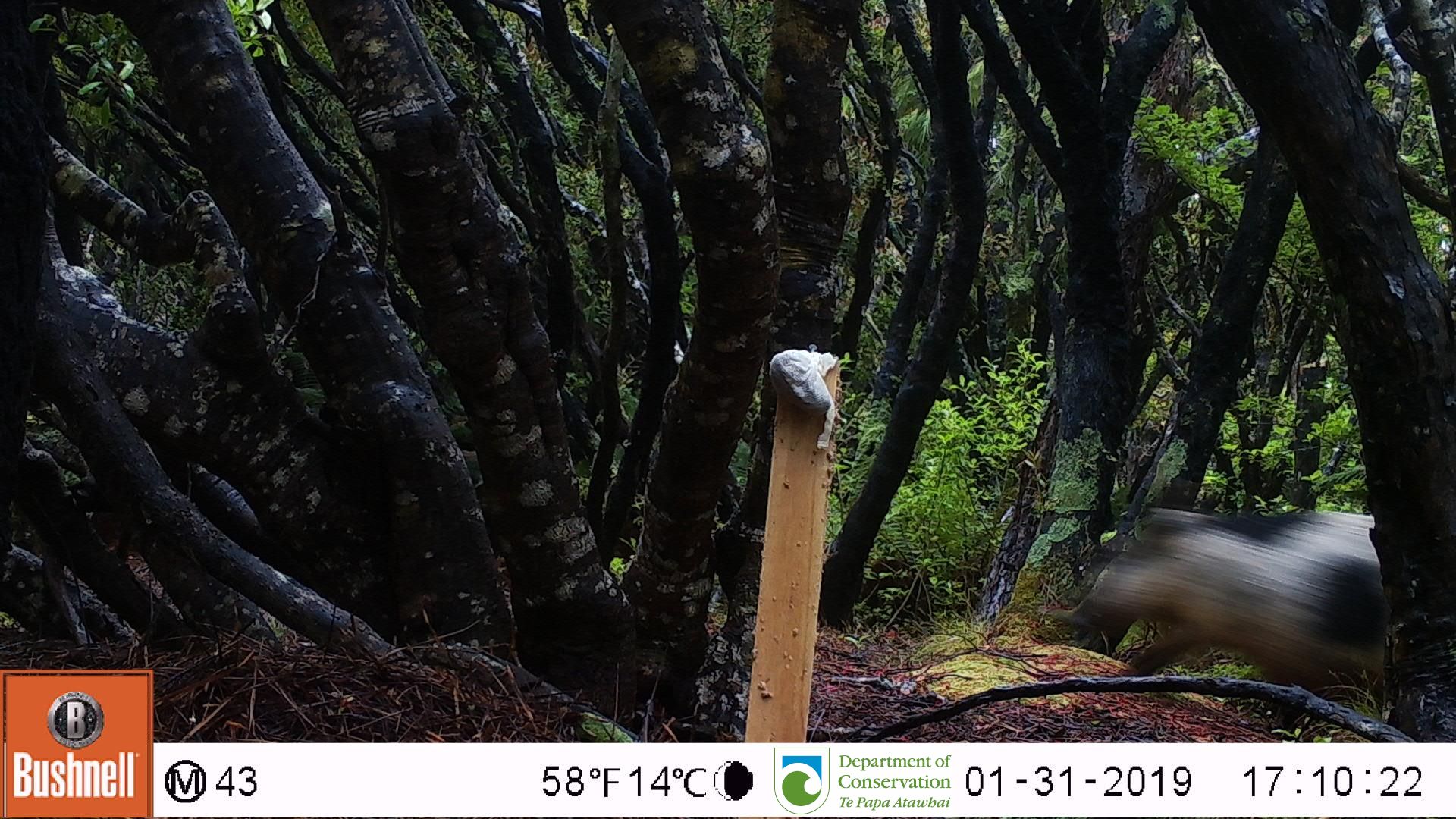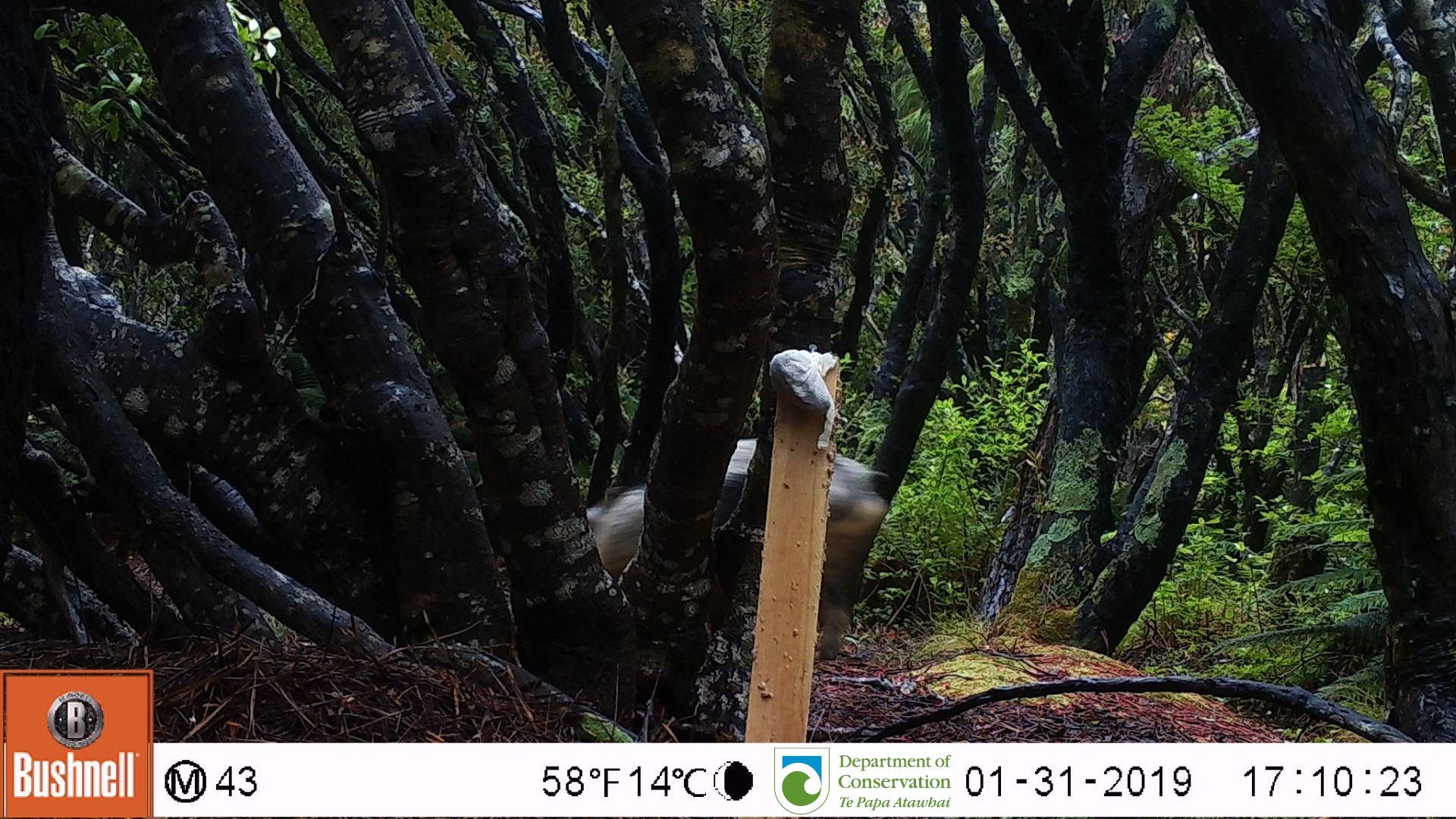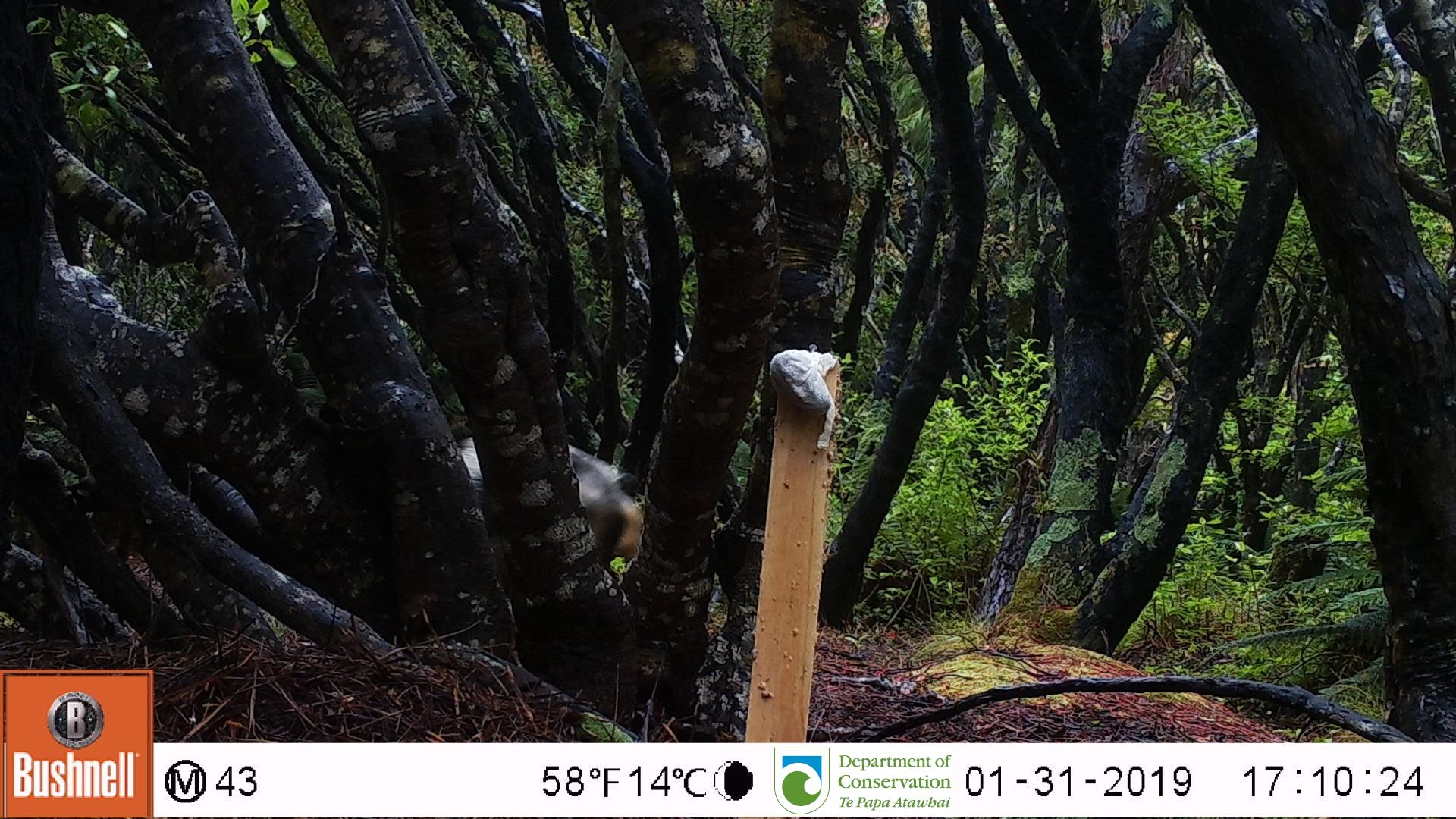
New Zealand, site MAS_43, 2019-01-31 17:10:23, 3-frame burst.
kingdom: Animalia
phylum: Chordata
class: Mammalia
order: Artiodactyla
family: Suidae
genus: Sus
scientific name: Sus scrofa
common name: pig